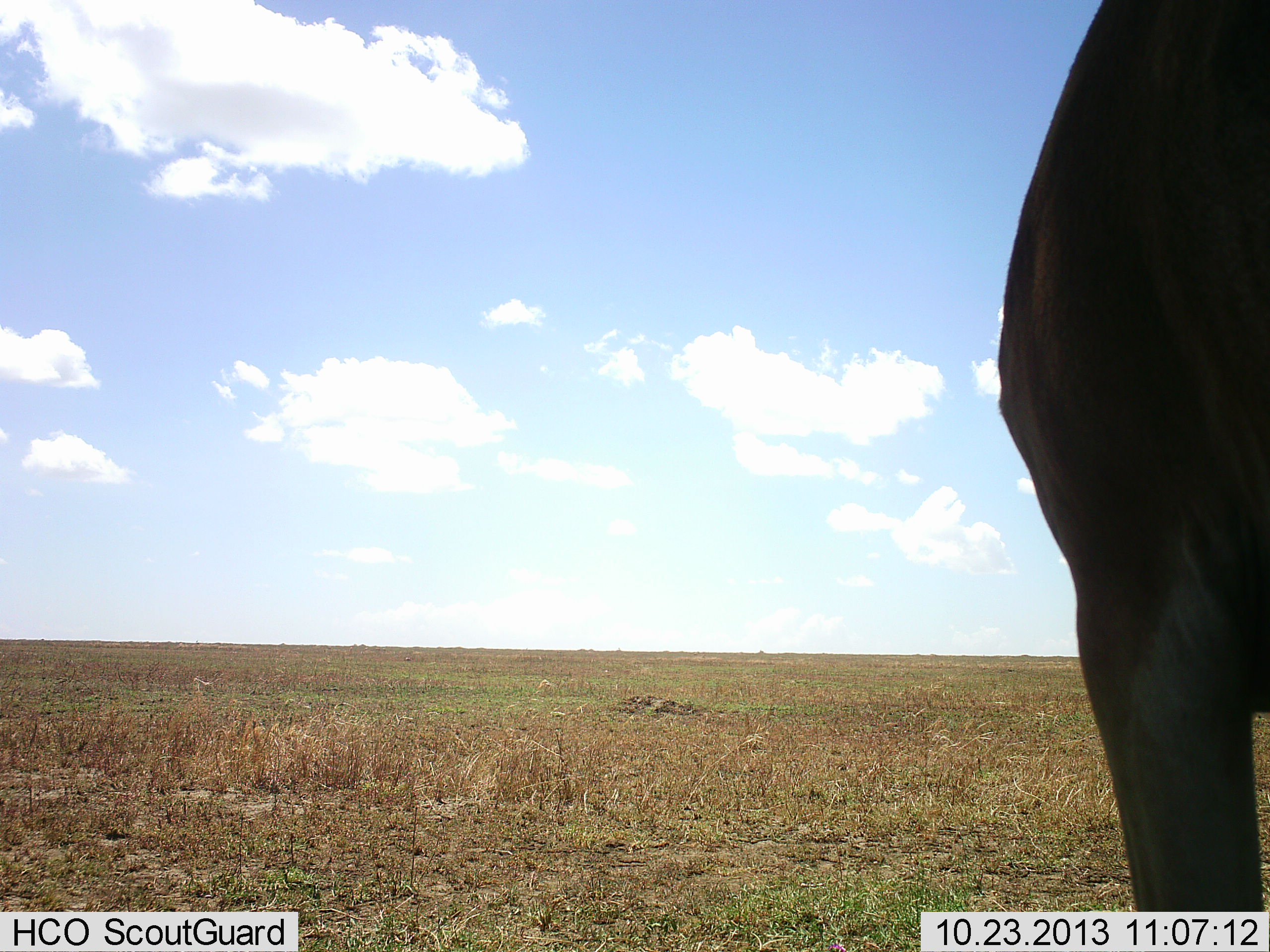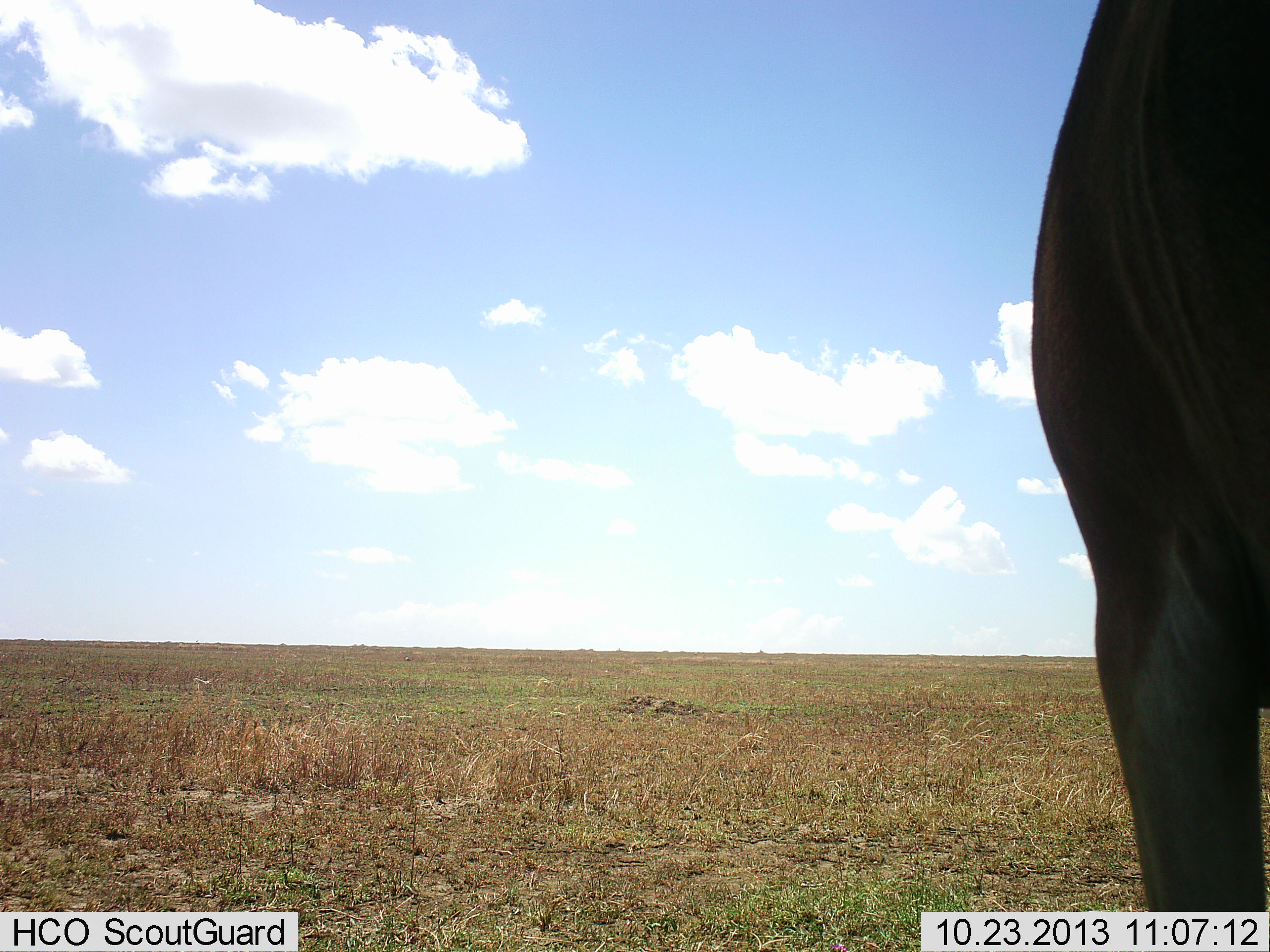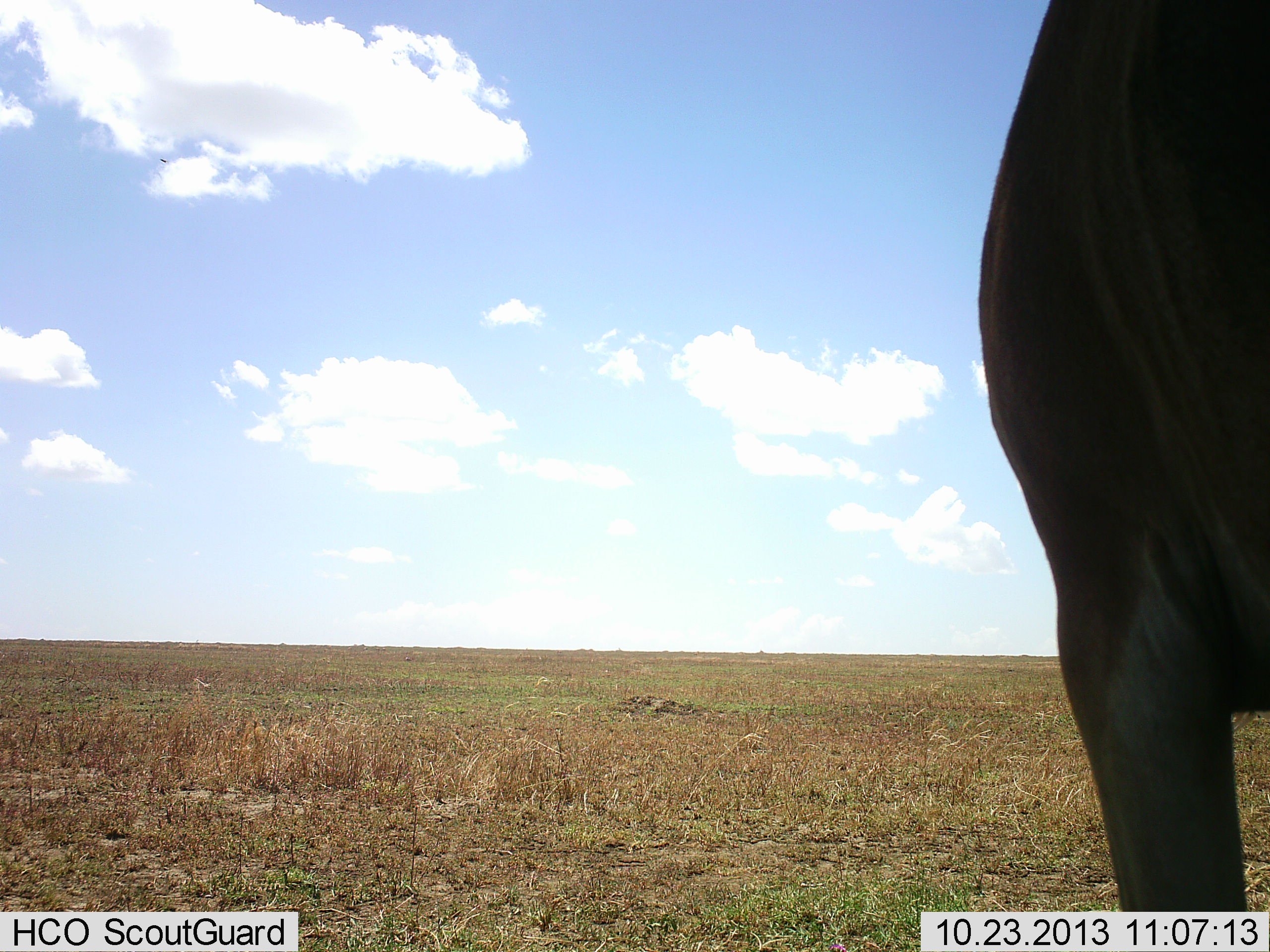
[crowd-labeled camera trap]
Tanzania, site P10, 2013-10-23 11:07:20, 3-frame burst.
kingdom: Animalia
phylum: Chordata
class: Mammalia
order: Artiodactyla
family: Bovidae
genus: Alcelaphus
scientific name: Alcelaphus buselaphus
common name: hartebeest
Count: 1.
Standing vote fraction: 100%.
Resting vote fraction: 0%.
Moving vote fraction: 0%.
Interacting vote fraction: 0%.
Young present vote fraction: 0%.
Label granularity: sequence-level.